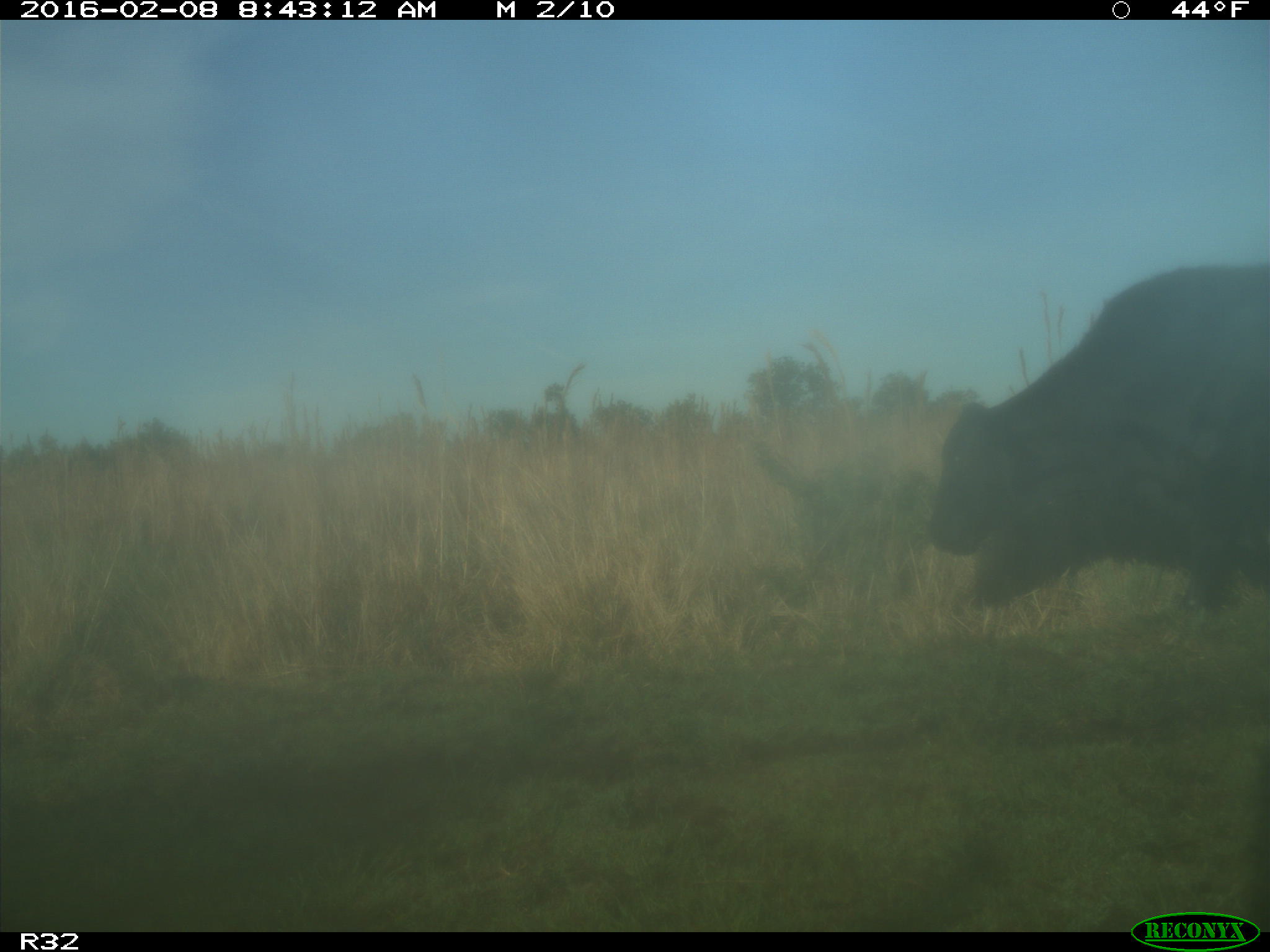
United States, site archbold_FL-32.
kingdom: Animalia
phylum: Chordata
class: Mammalia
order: Artiodactyla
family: Bovidae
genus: Bos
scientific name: Bos taurus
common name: domestic cow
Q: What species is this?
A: Bos taurus (domestic cow).